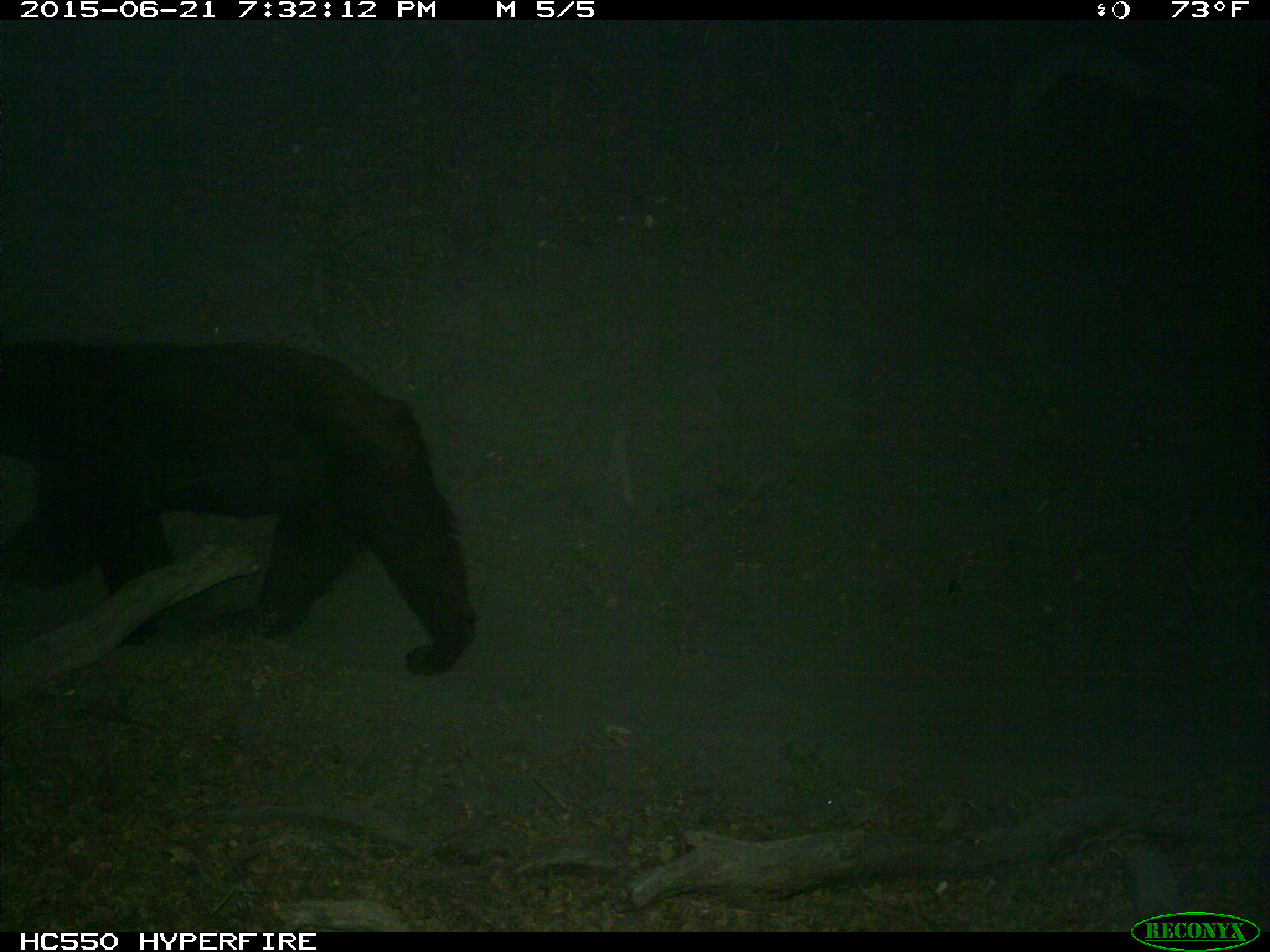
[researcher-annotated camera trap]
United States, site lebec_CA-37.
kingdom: Animalia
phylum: Chordata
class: Mammalia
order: Carnivora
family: Ursidae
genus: Ursus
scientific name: Ursus americanus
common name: american black bear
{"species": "Ursus americanus (american black bear)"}